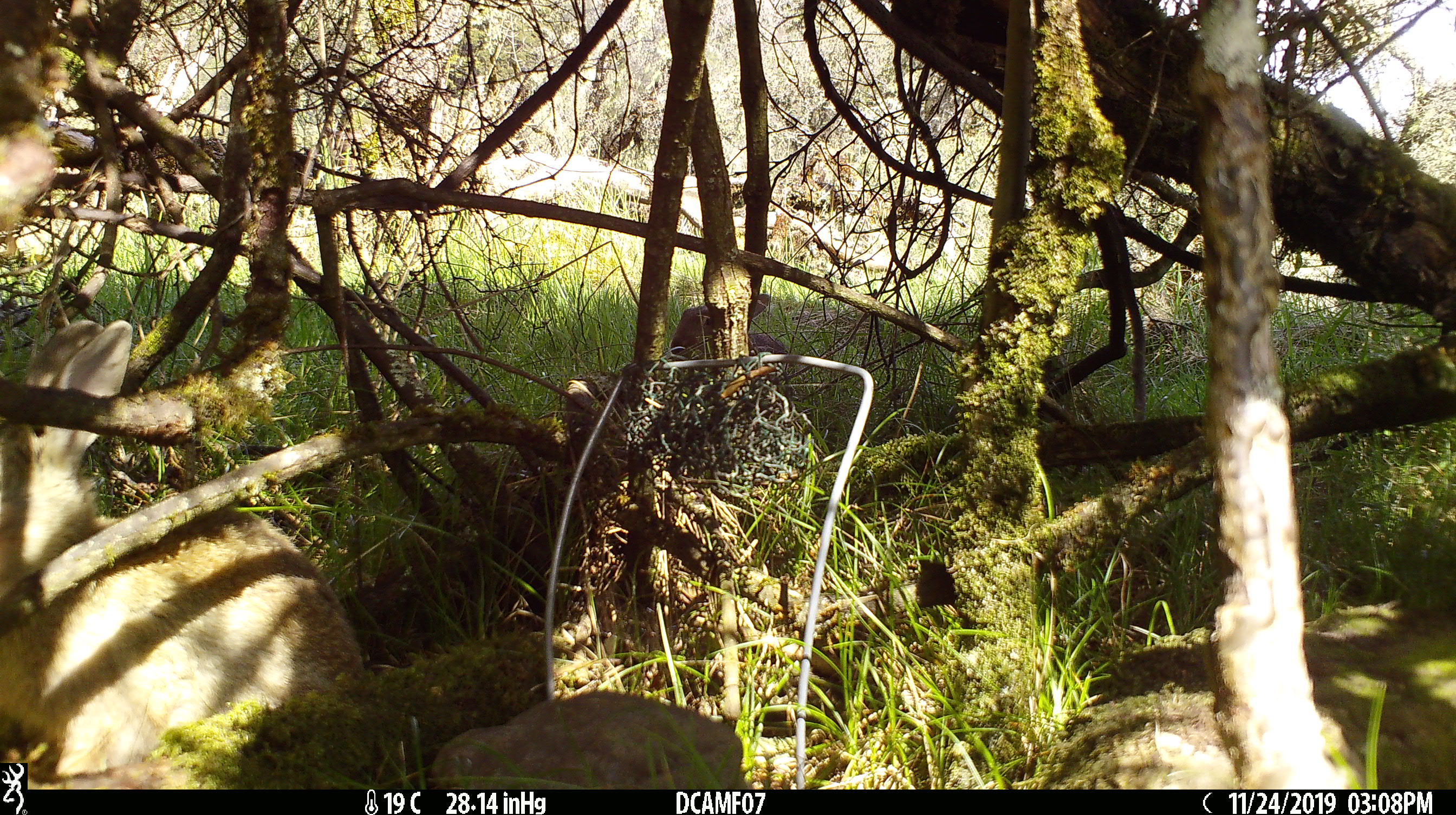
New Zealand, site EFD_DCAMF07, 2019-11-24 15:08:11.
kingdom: Animalia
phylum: Chordata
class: Mammalia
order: Lagomorpha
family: Leporidae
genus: Oryctolagus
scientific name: Oryctolagus cuniculus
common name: european rabbit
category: rabbit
Rabbit (european rabbit) (Oryctolagus cuniculus).